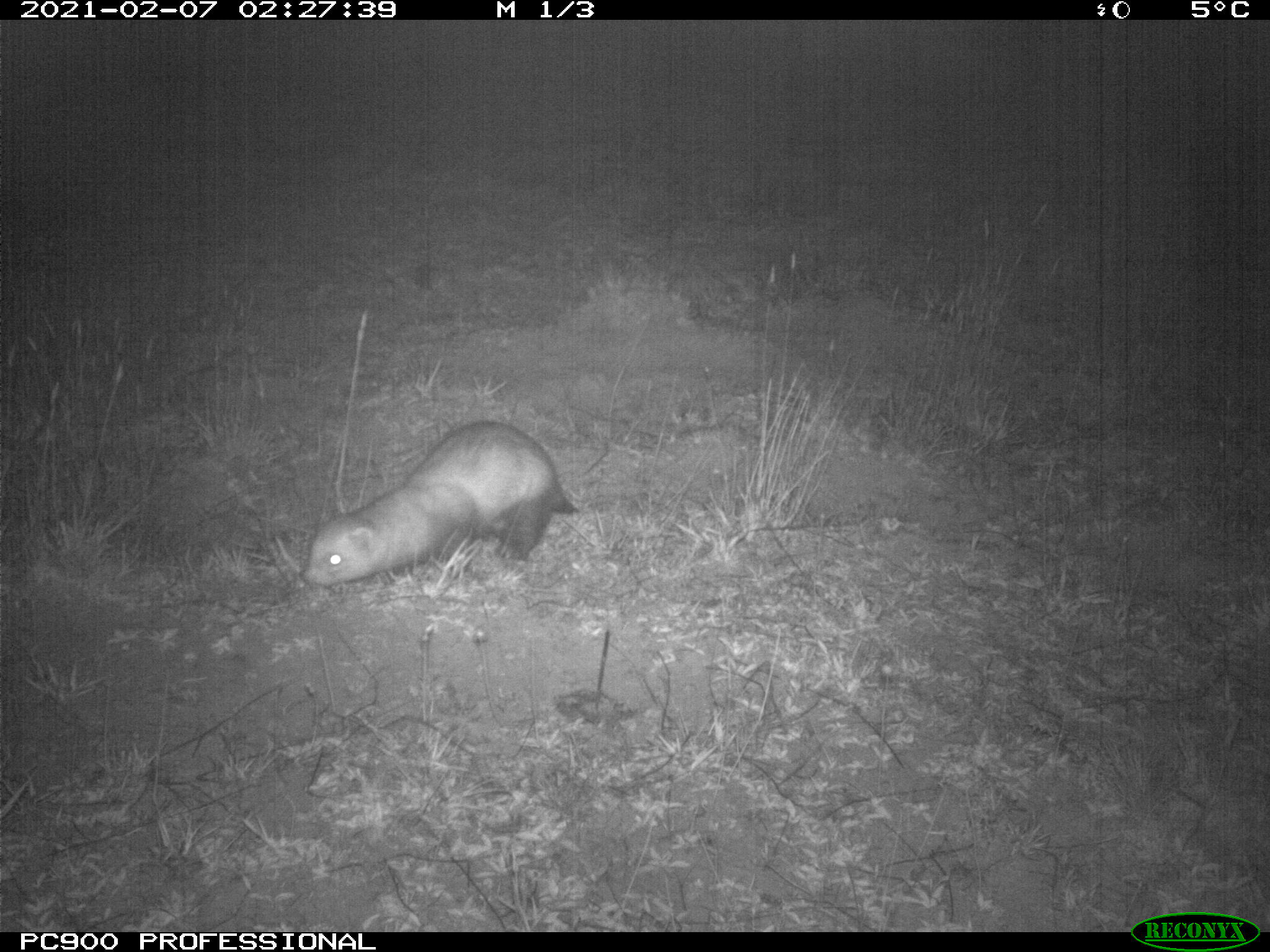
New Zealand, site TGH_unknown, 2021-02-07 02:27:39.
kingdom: Animalia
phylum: Chordata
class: Mammalia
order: Carnivora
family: Mustelidae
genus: Mustela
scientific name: Mustela furo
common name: ferret